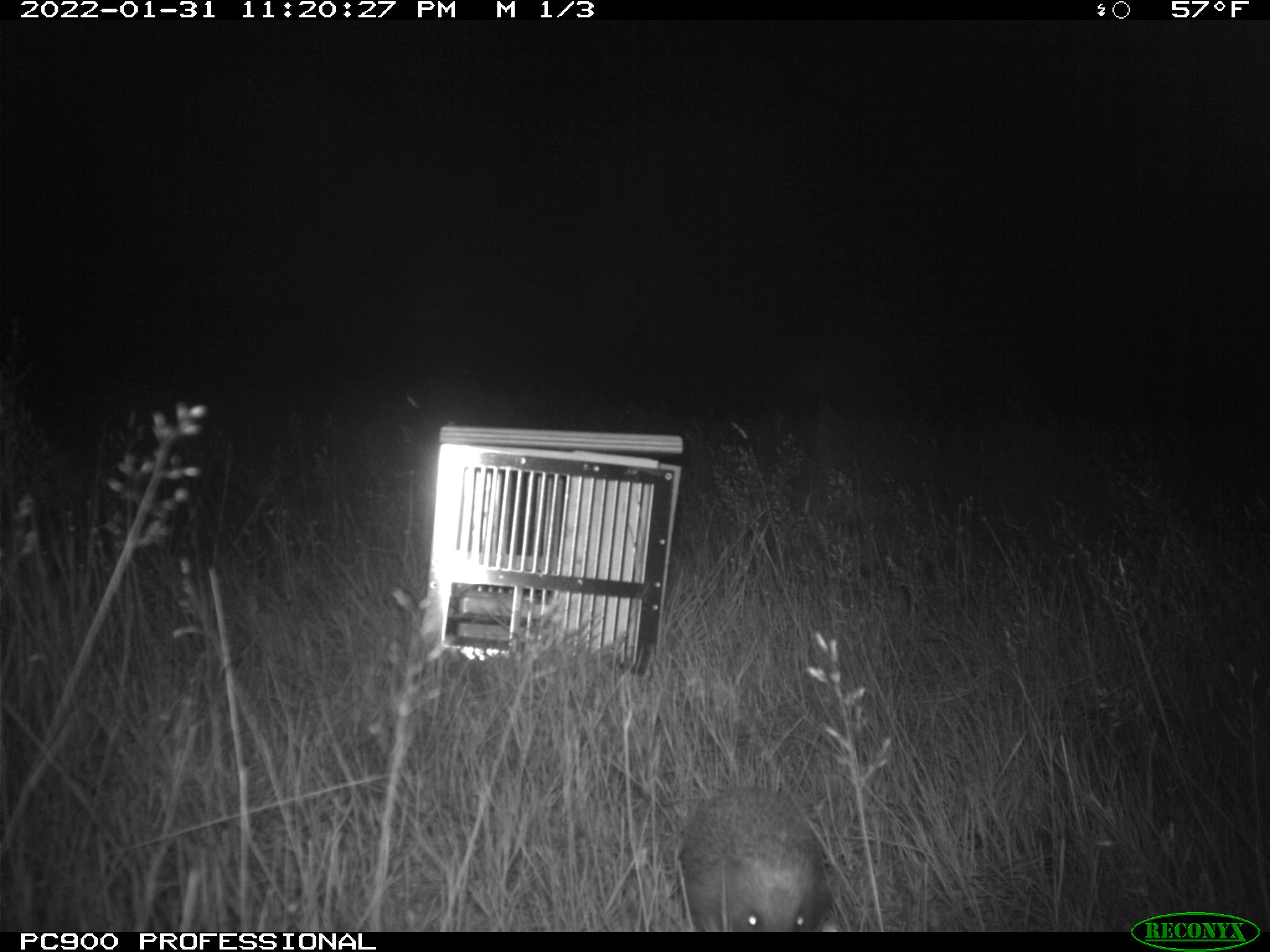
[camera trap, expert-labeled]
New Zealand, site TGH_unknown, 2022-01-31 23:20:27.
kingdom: Animalia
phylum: Chordata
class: Mammalia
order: Eulipotyphla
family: Erinaceidae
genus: Erinaceus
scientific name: Erinaceus europaeus europaeus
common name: european hedgehog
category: hedgehog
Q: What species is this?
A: Hedgehog (european hedgehog) (Erinaceus europaeus europaeus).